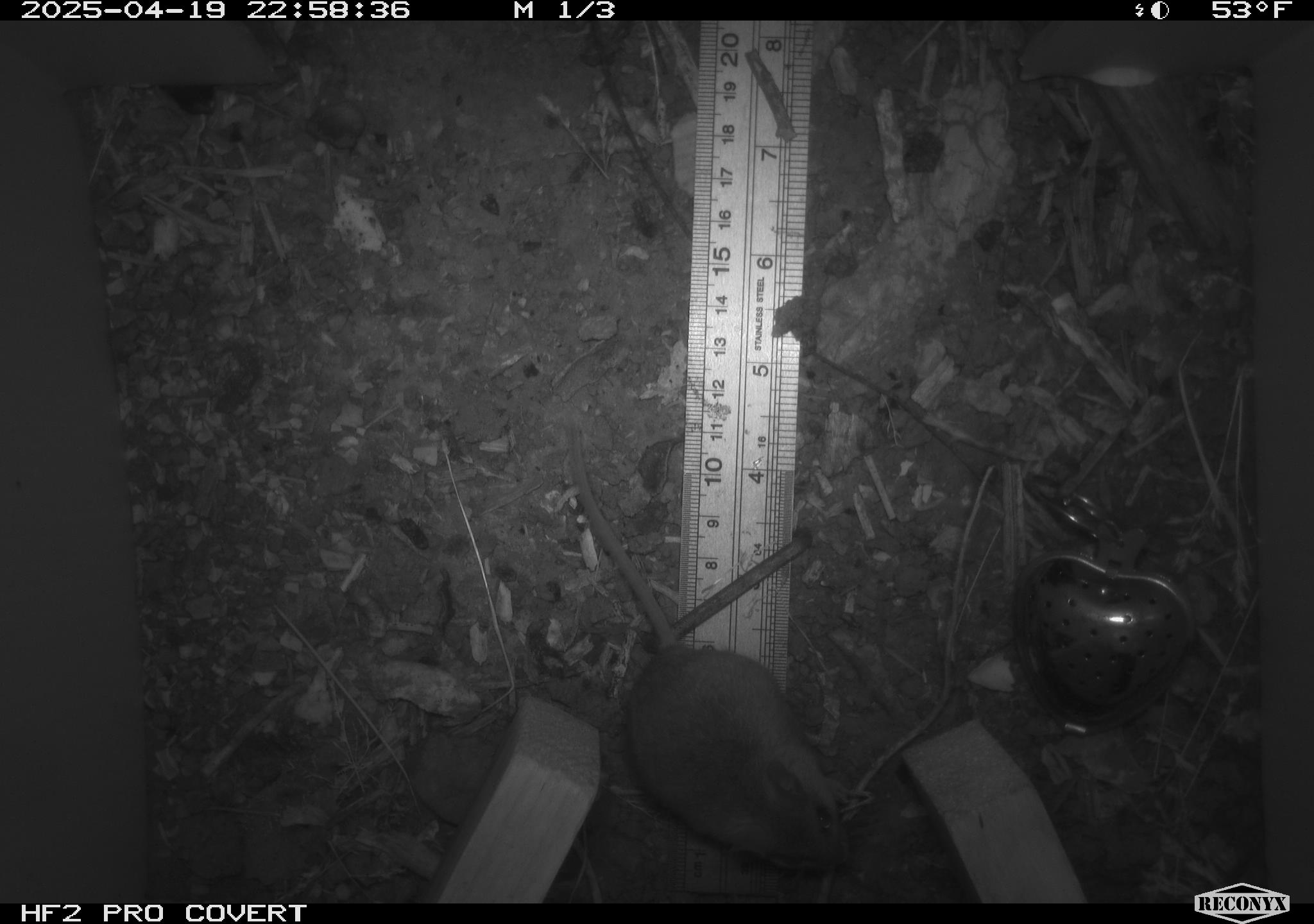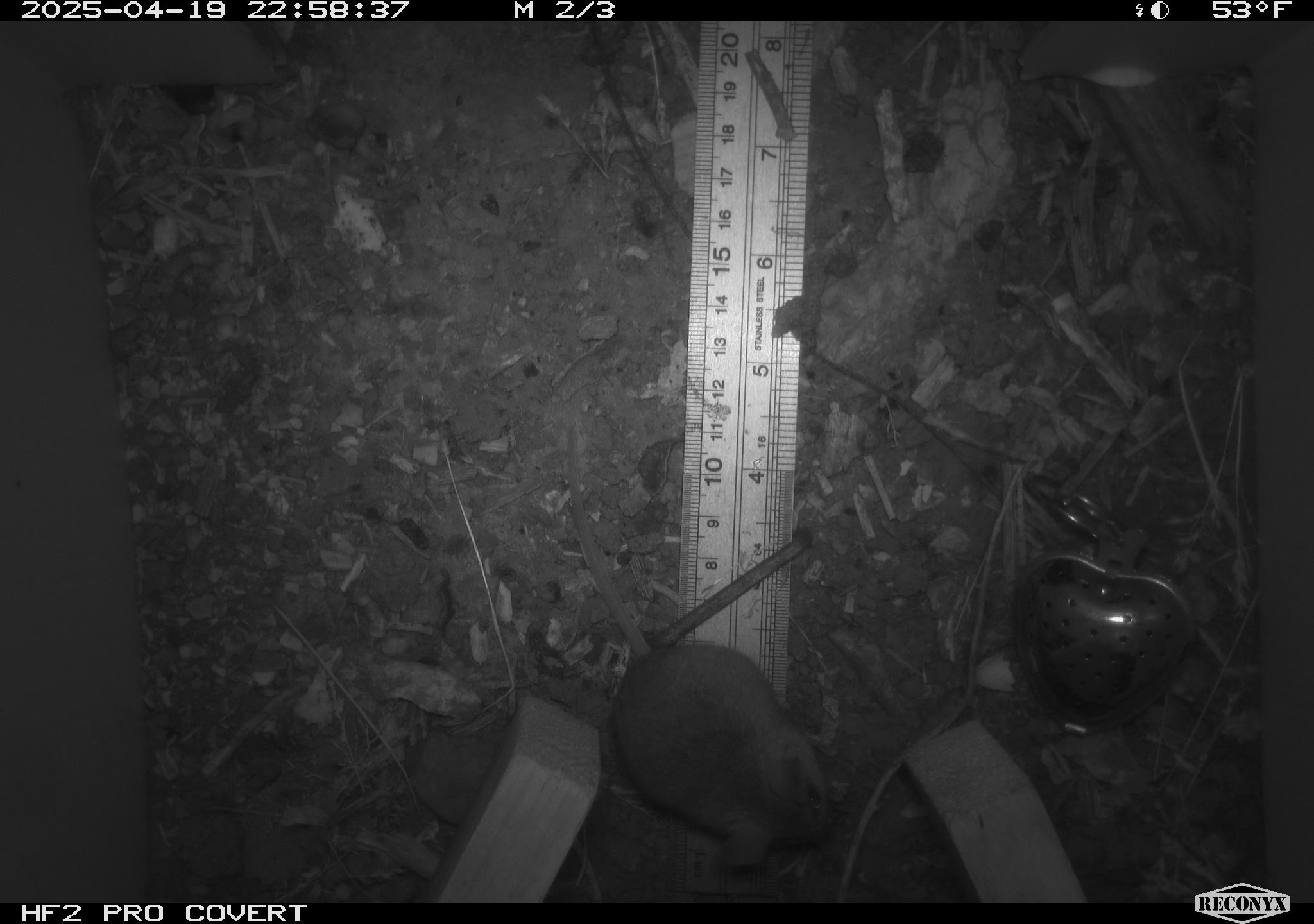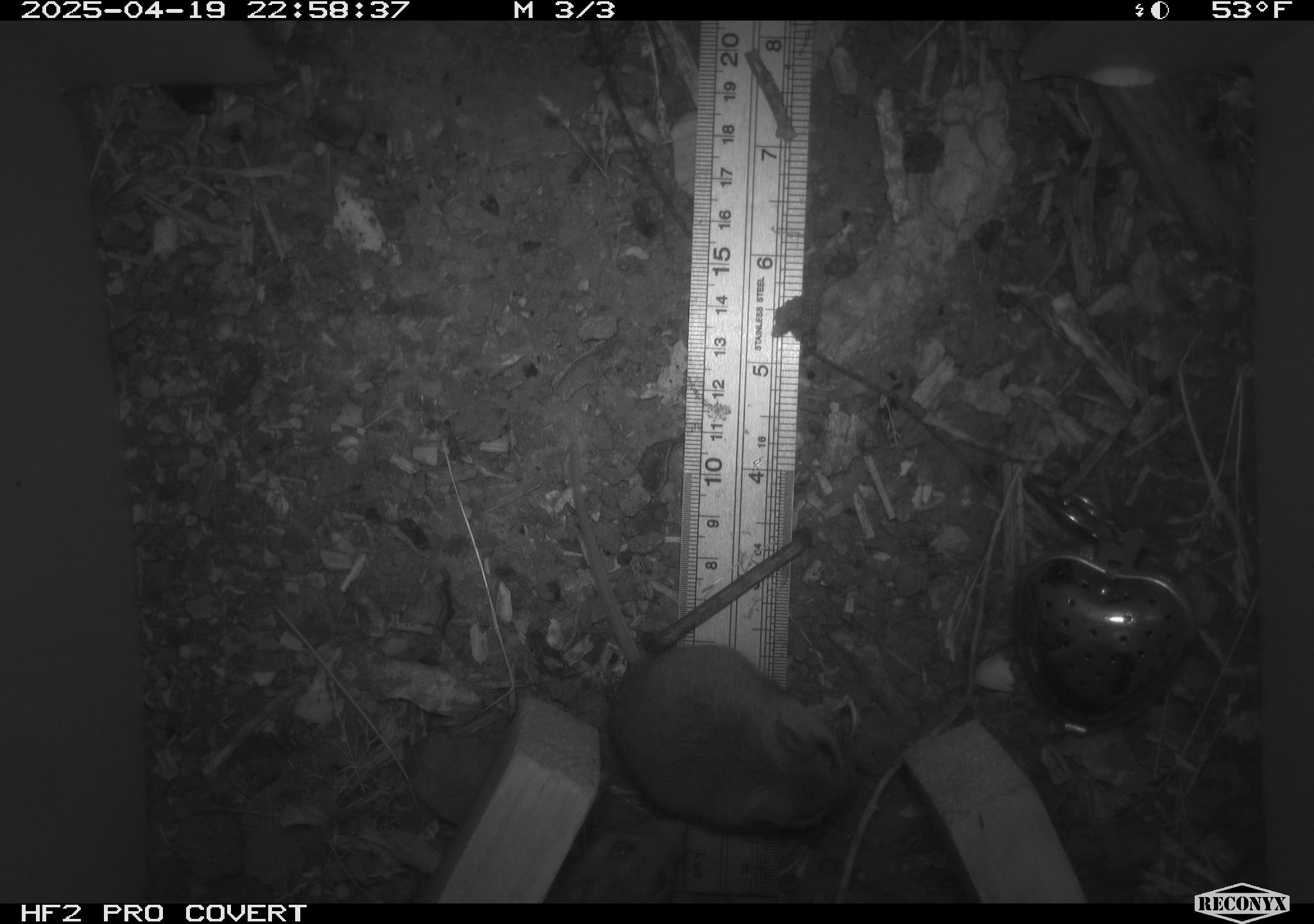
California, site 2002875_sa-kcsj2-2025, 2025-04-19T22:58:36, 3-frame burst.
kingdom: Animalia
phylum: Chordata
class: Mammalia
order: Rodentia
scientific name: Rodentia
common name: rodent